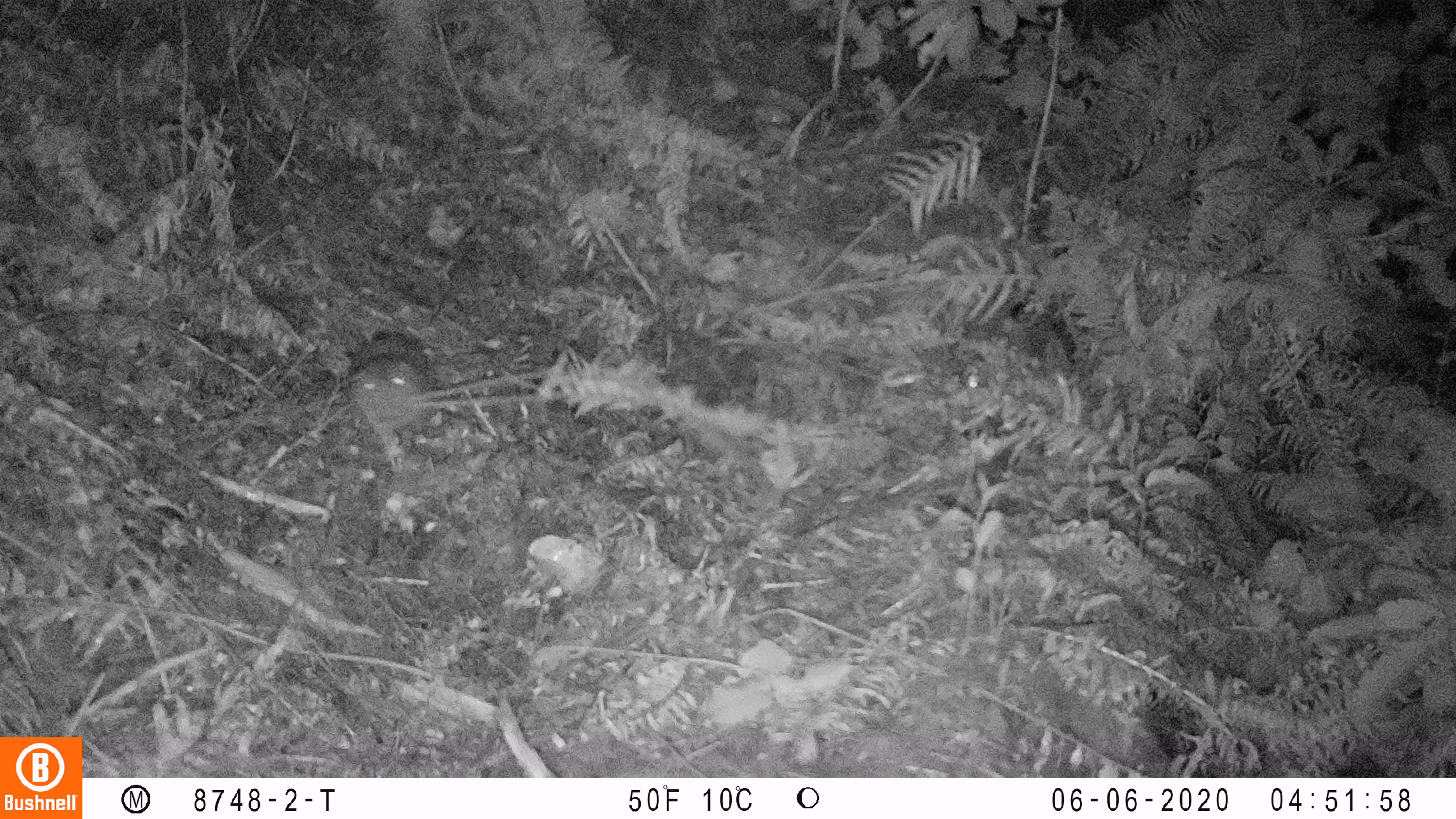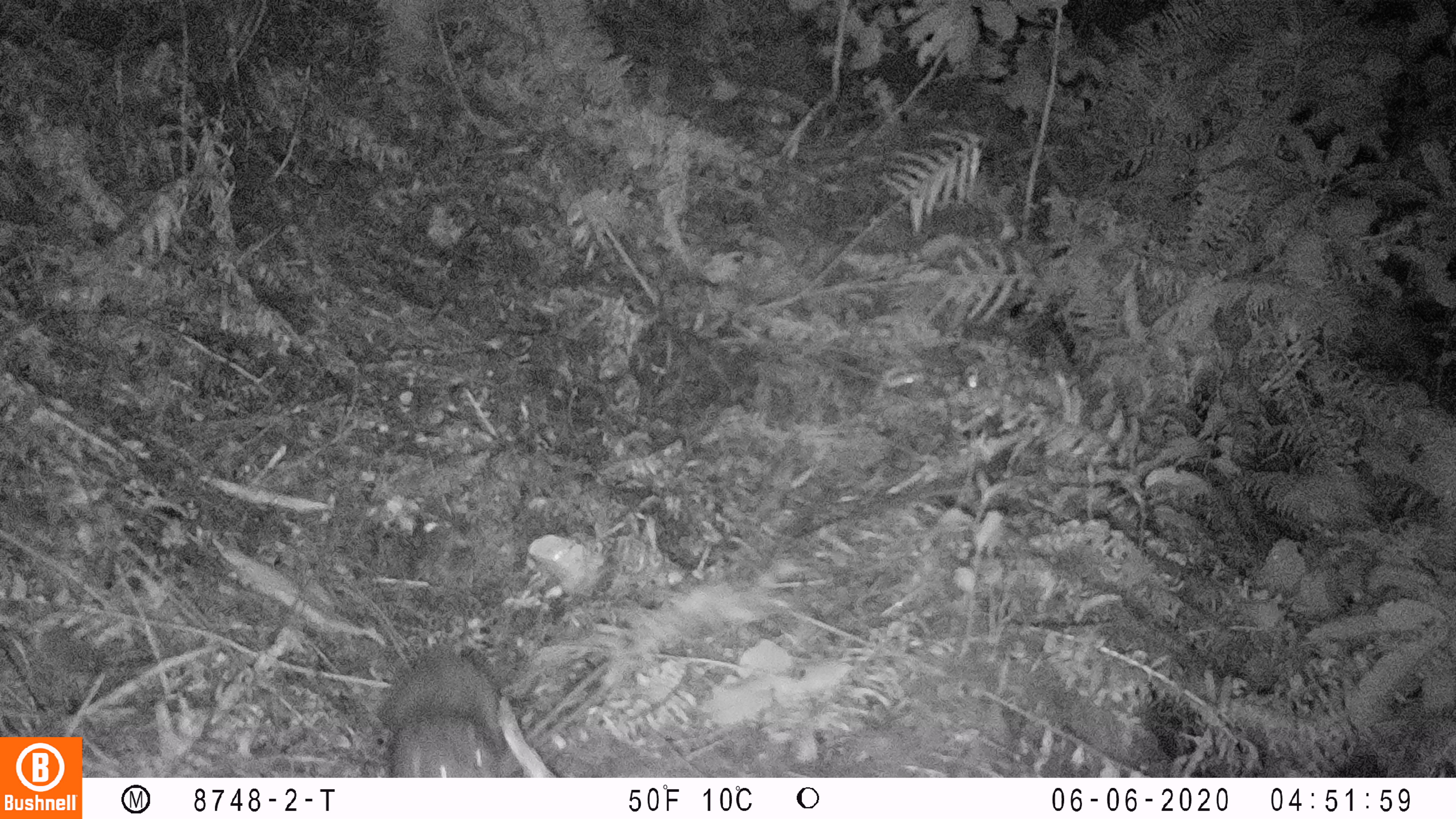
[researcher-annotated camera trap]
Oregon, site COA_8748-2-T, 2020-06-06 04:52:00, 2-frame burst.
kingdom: Animalia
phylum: Chordata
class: Mammalia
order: Rodentia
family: Aplodontiidae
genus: Aplodontia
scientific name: Aplodontia rufa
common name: mountain beaver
Mountain beaver (Aplodontia rufa).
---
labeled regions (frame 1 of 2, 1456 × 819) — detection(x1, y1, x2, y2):
mountain beaver: detection(340, 323, 438, 435)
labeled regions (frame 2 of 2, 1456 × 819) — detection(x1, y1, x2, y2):
mountain beaver: detection(368, 643, 505, 774)